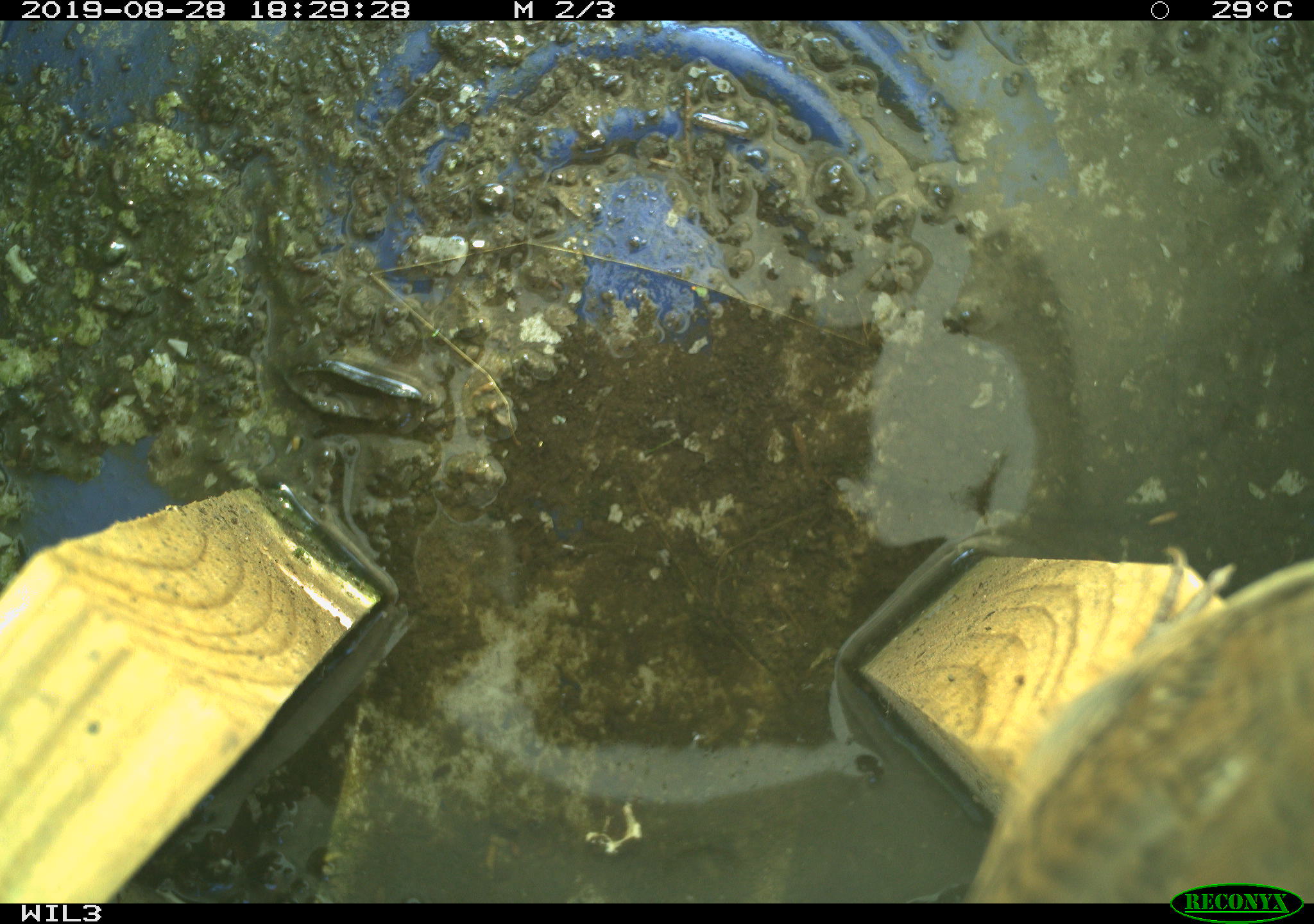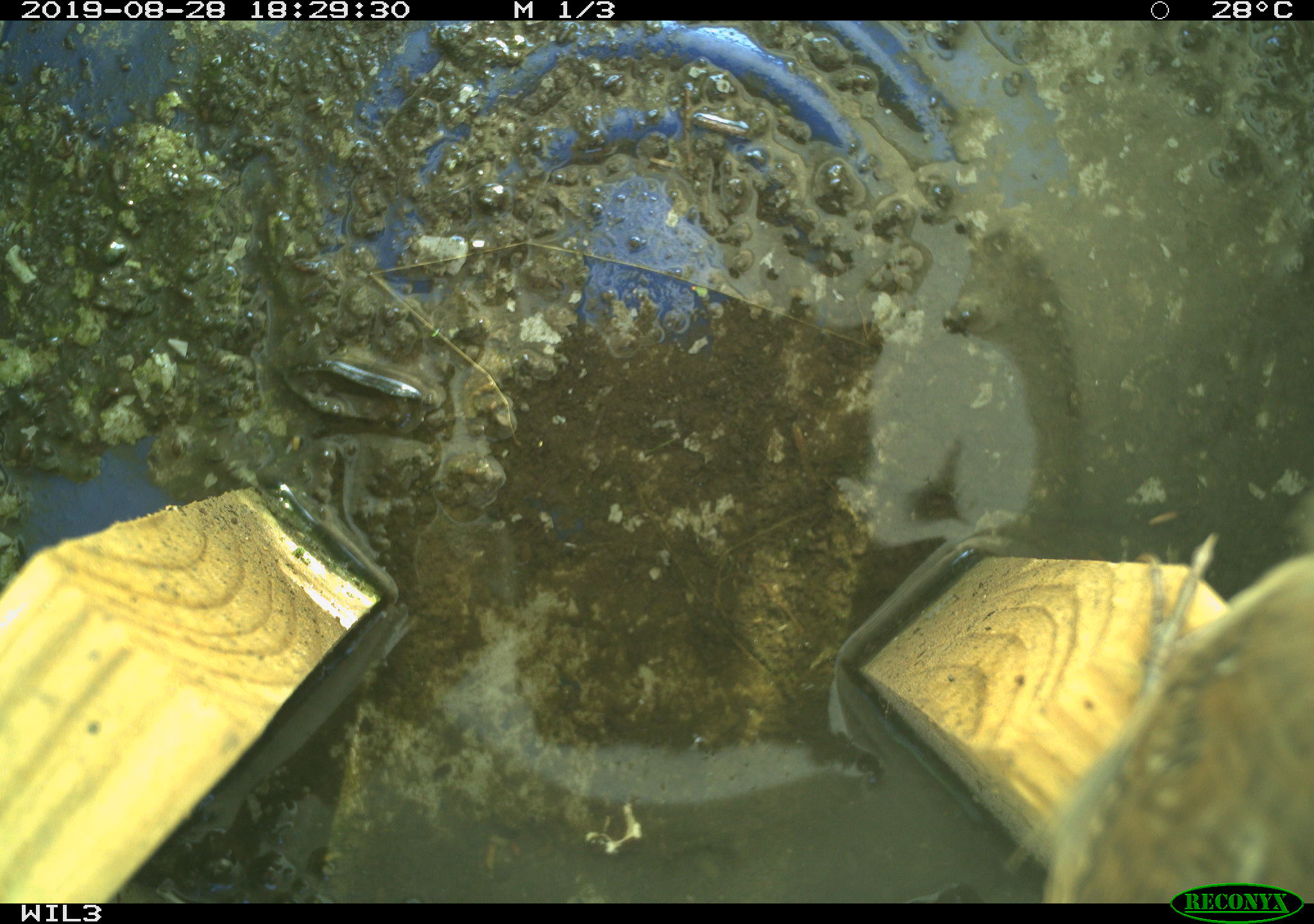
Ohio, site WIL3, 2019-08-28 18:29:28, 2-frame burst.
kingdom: Animalia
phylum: Chordata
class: Aves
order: Passeriformes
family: Troglodytidae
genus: Troglodytes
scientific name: Troglodytes aedon aedon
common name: northern house wren